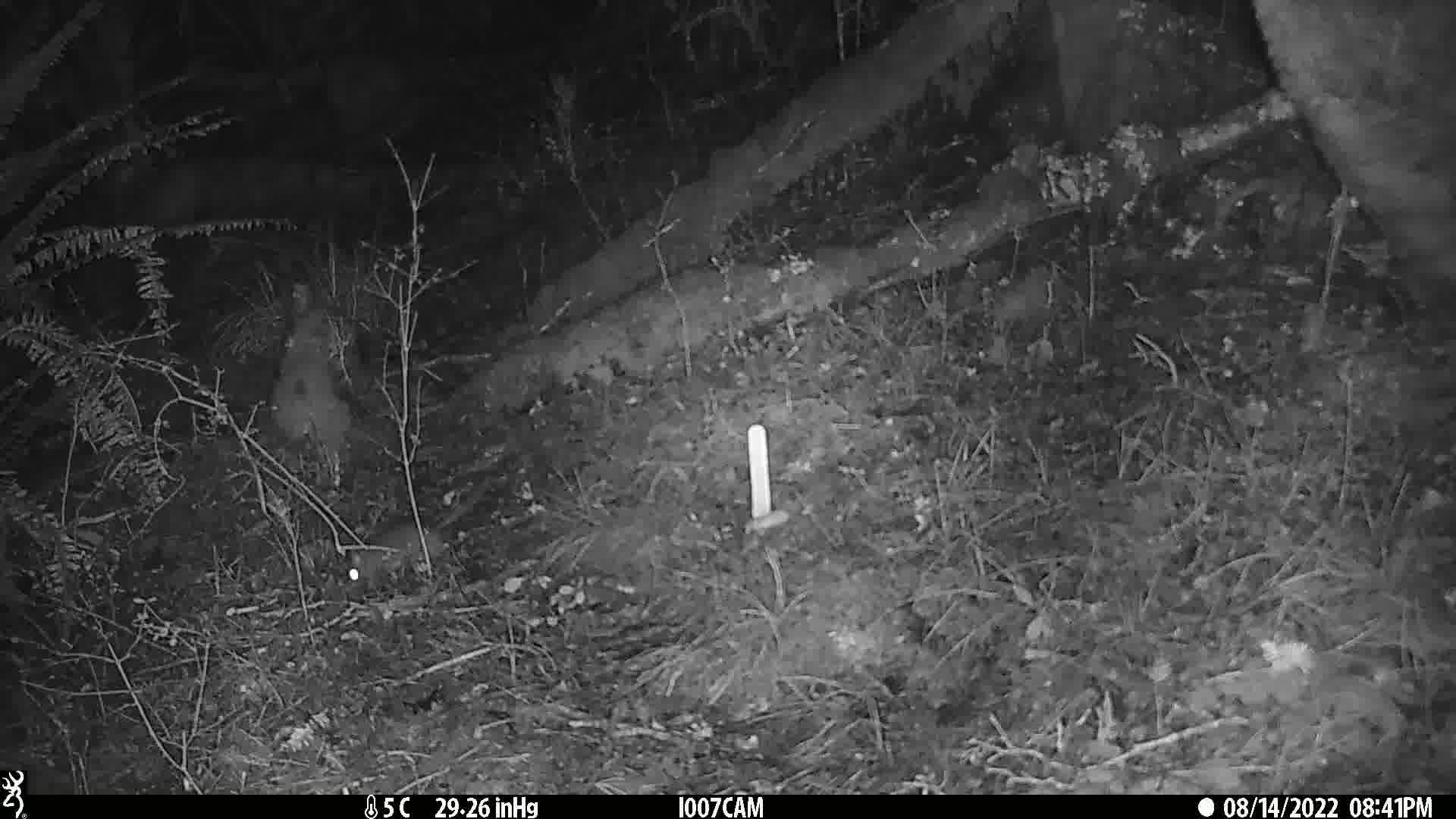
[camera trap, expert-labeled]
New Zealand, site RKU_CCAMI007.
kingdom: Animalia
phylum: Chordata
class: Mammalia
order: Rodentia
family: Muridae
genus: Rattus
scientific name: Rattus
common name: rat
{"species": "rat (Rattus)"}